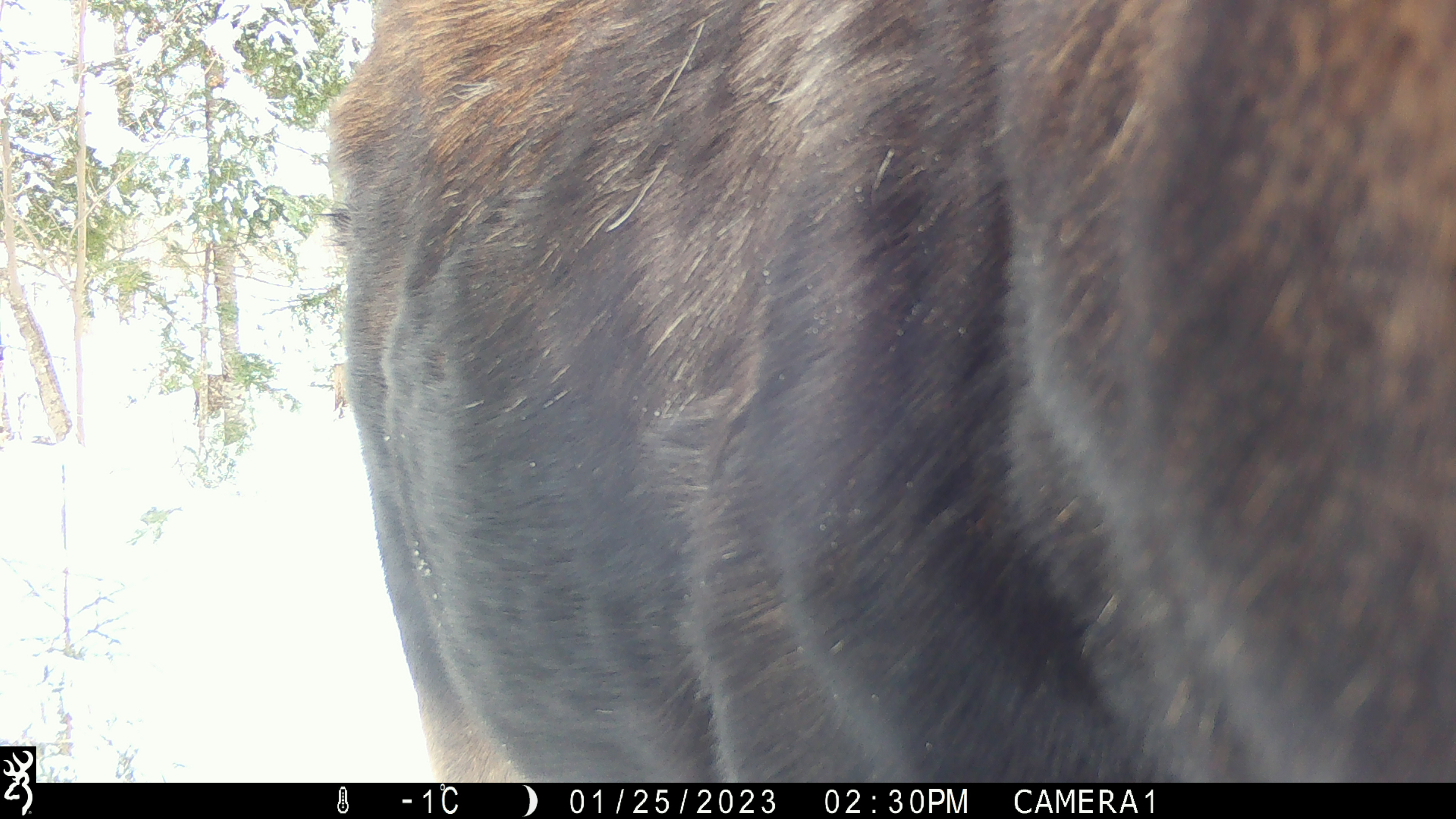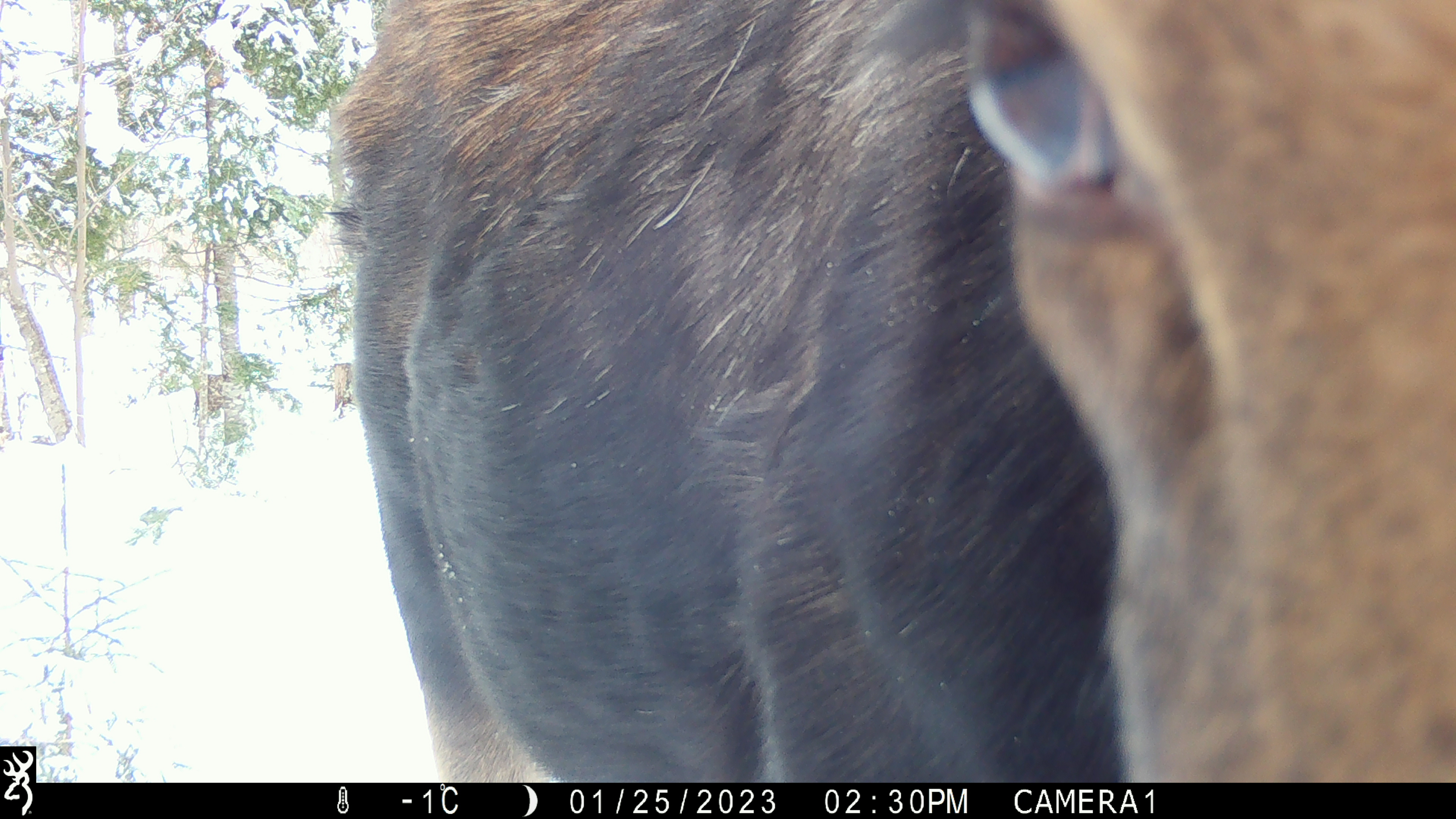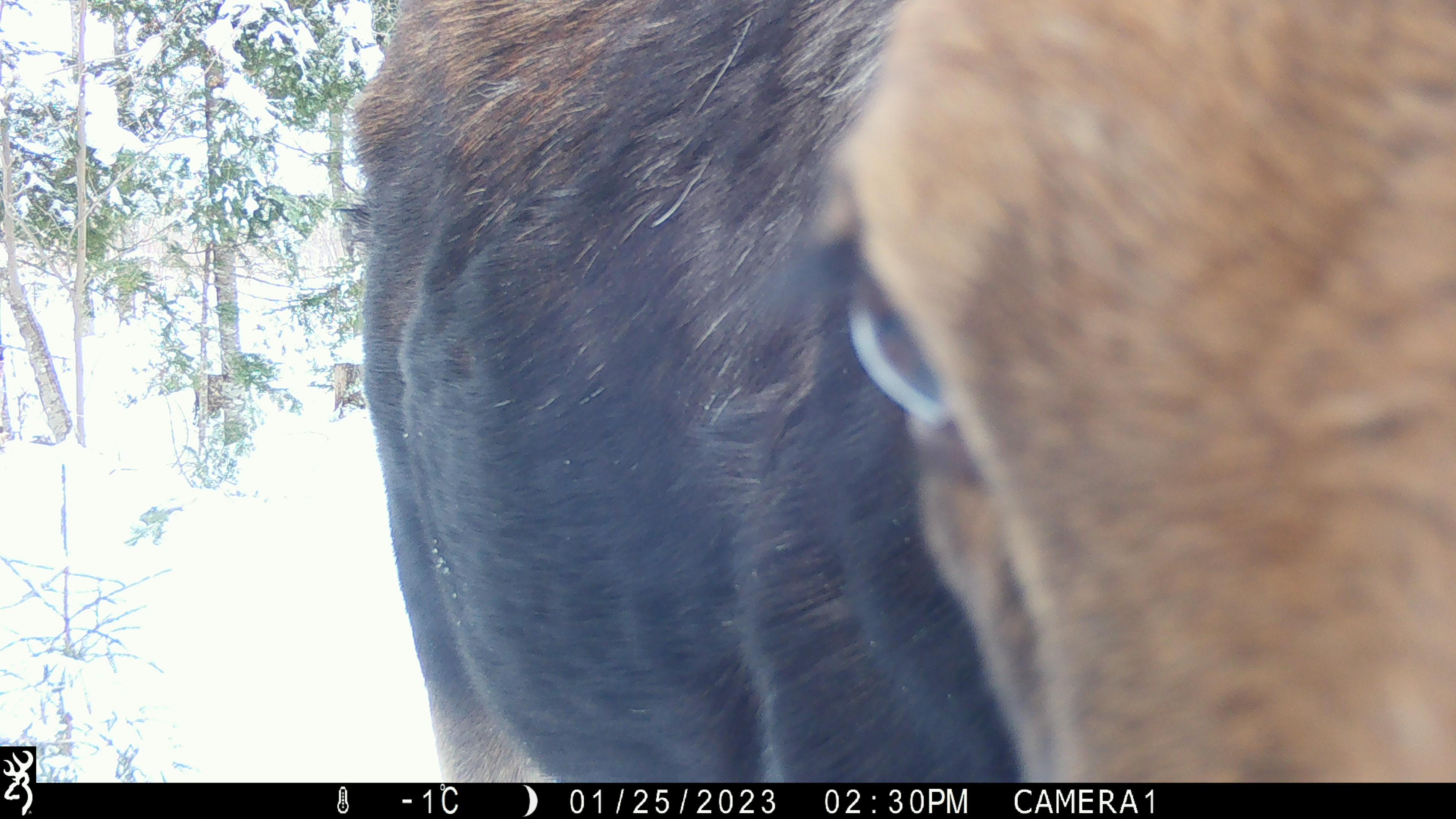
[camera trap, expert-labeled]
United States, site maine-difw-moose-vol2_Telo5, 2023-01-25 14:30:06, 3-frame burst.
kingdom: Animalia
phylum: Chordata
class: Mammalia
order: Artiodactyla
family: Cervidae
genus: Alces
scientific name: Alces alces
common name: moose